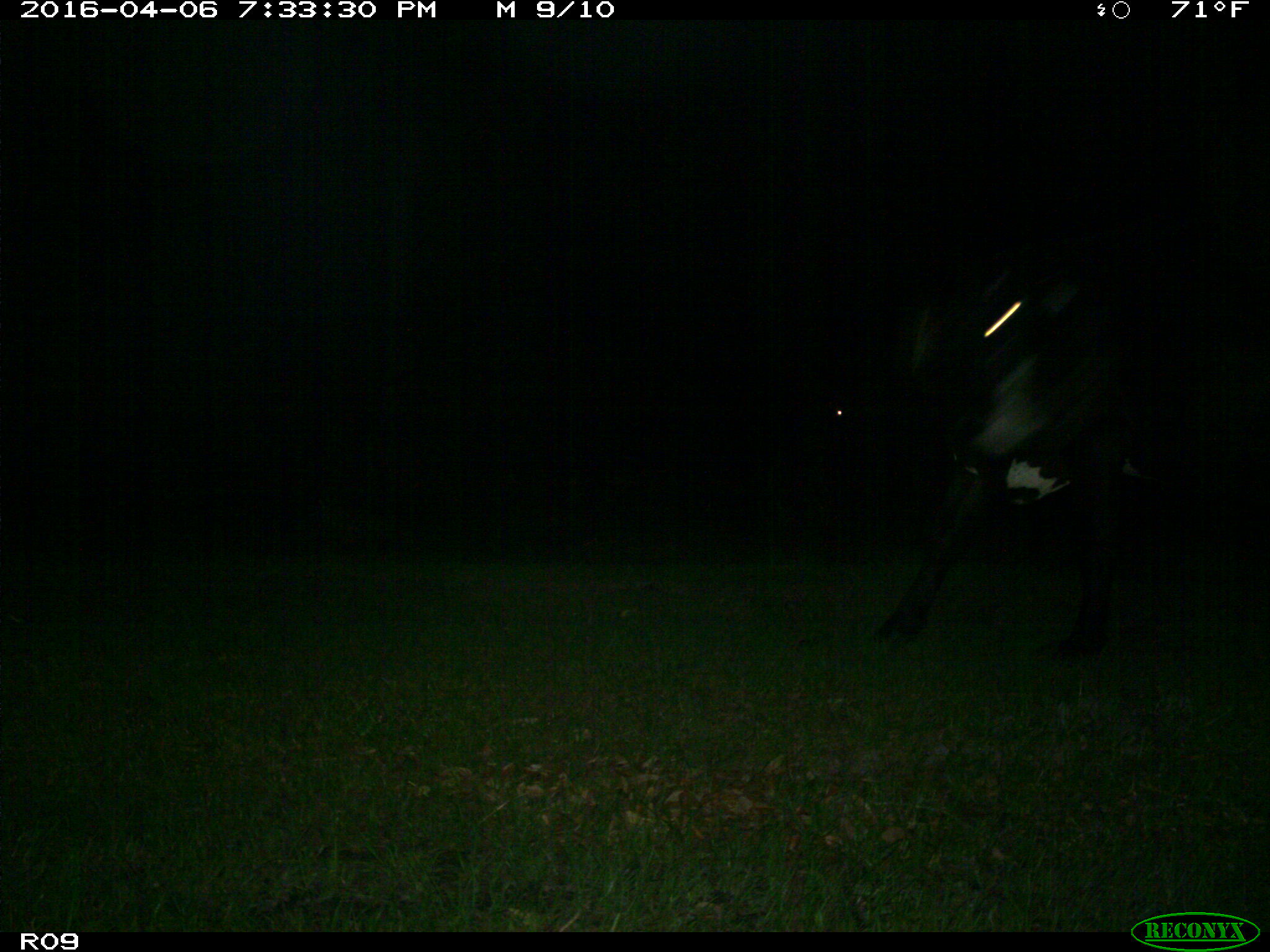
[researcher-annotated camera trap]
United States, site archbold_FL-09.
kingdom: Animalia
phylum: Chordata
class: Mammalia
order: Artiodactyla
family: Bovidae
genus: Bos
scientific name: Bos taurus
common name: domestic cow